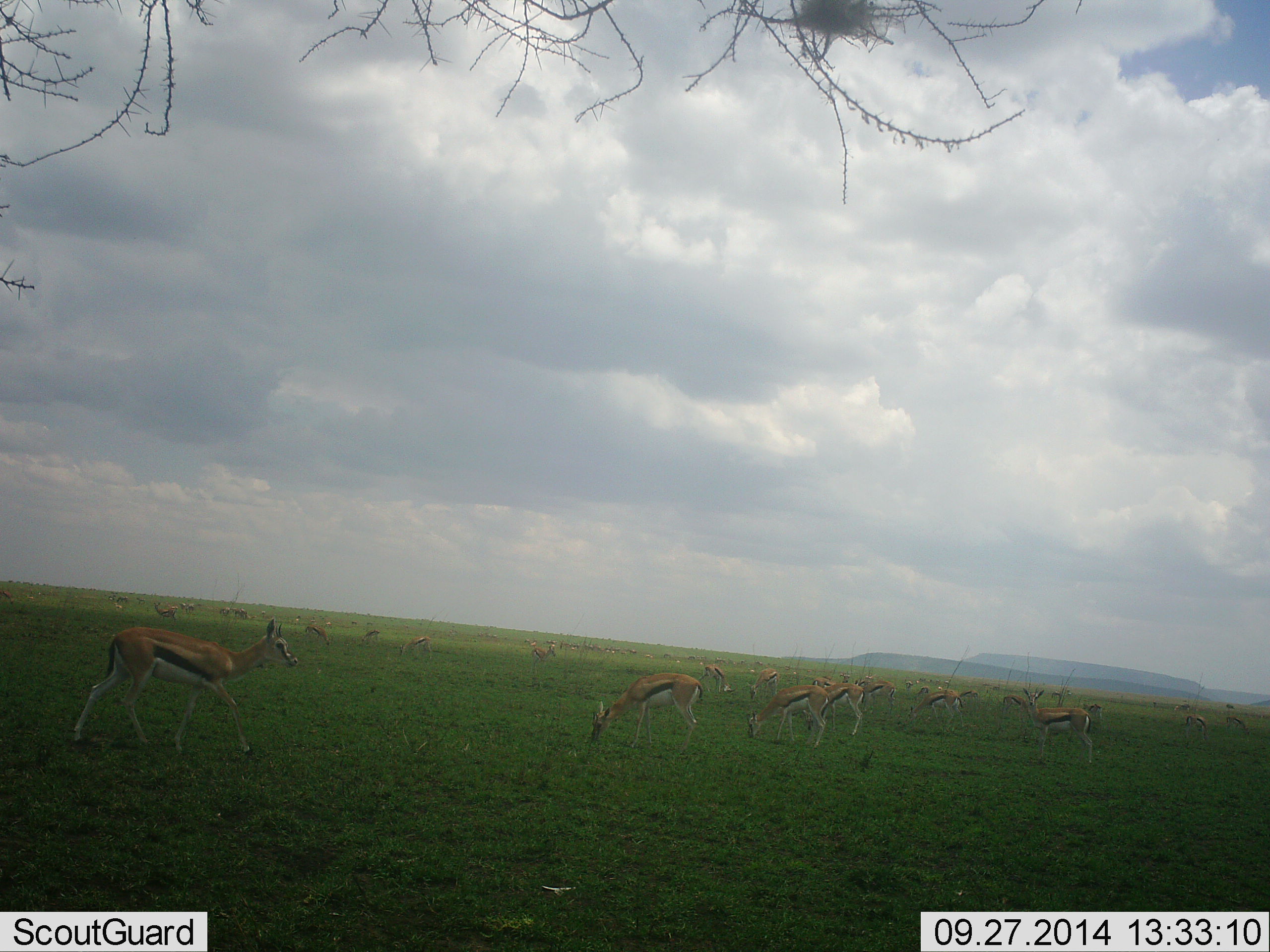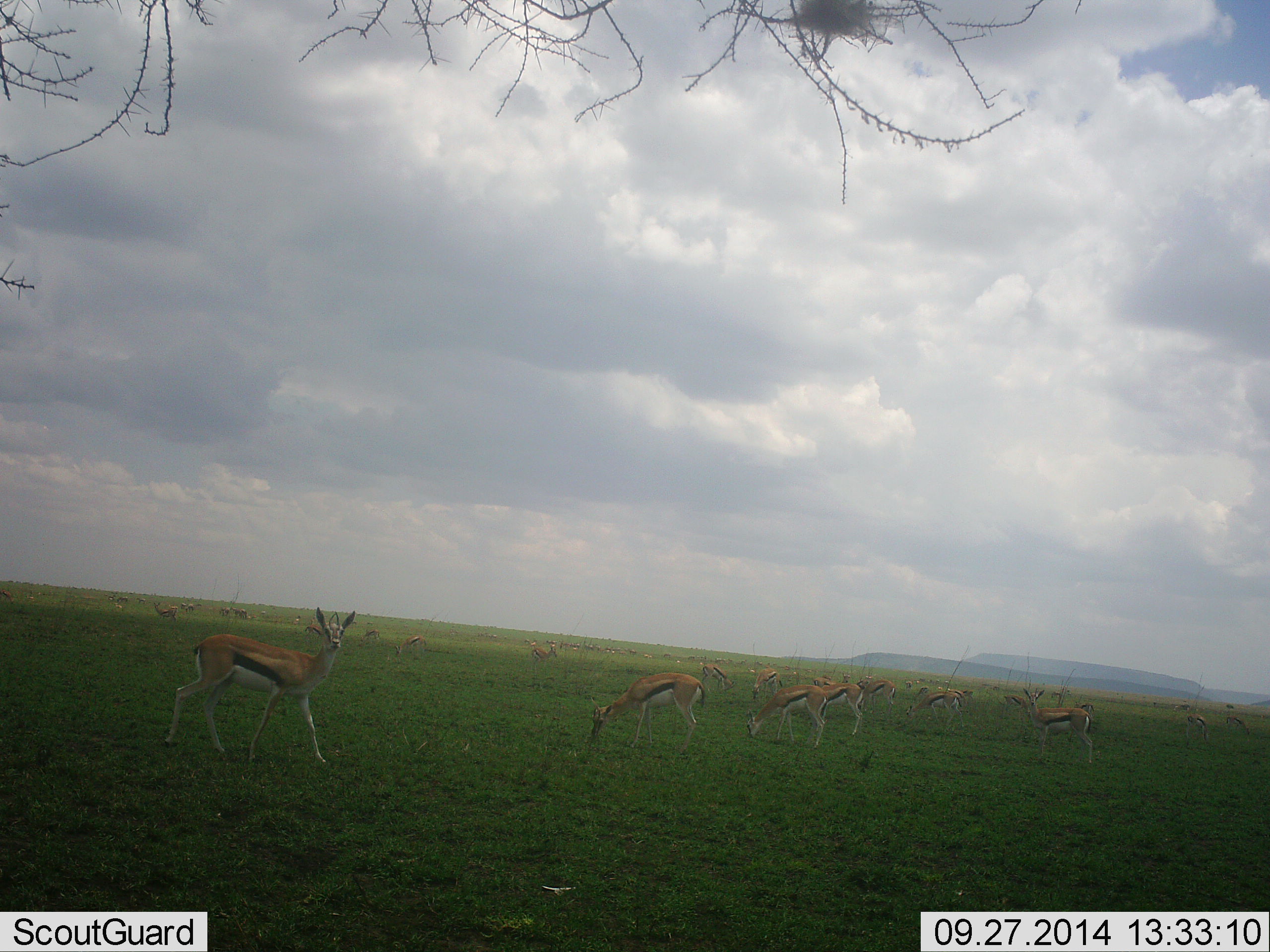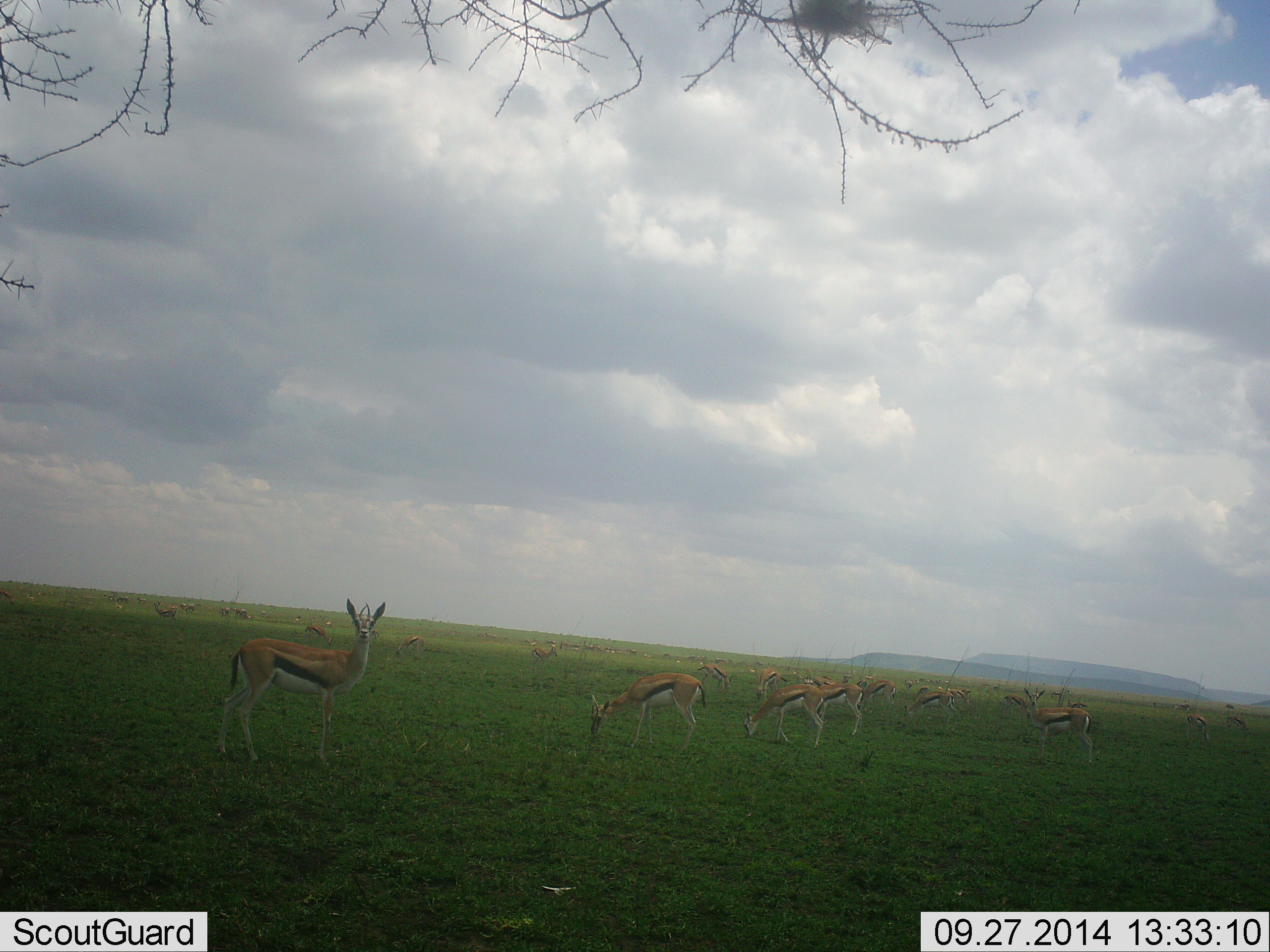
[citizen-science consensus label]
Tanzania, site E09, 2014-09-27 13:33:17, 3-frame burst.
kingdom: Animalia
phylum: Chordata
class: Mammalia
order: Artiodactyla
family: Bovidae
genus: Eudorcas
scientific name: Eudorcas thomsonii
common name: thomson's gazelle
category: gazellethomsons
Gazellethomsons (thomson's gazelle) (Eudorcas thomsonii), count 11-50. Behavior (volunteer vote fractions): standing 80%, resting 0%, moving 60%, interacting 10%. Young present (vote fraction): 0%. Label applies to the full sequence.